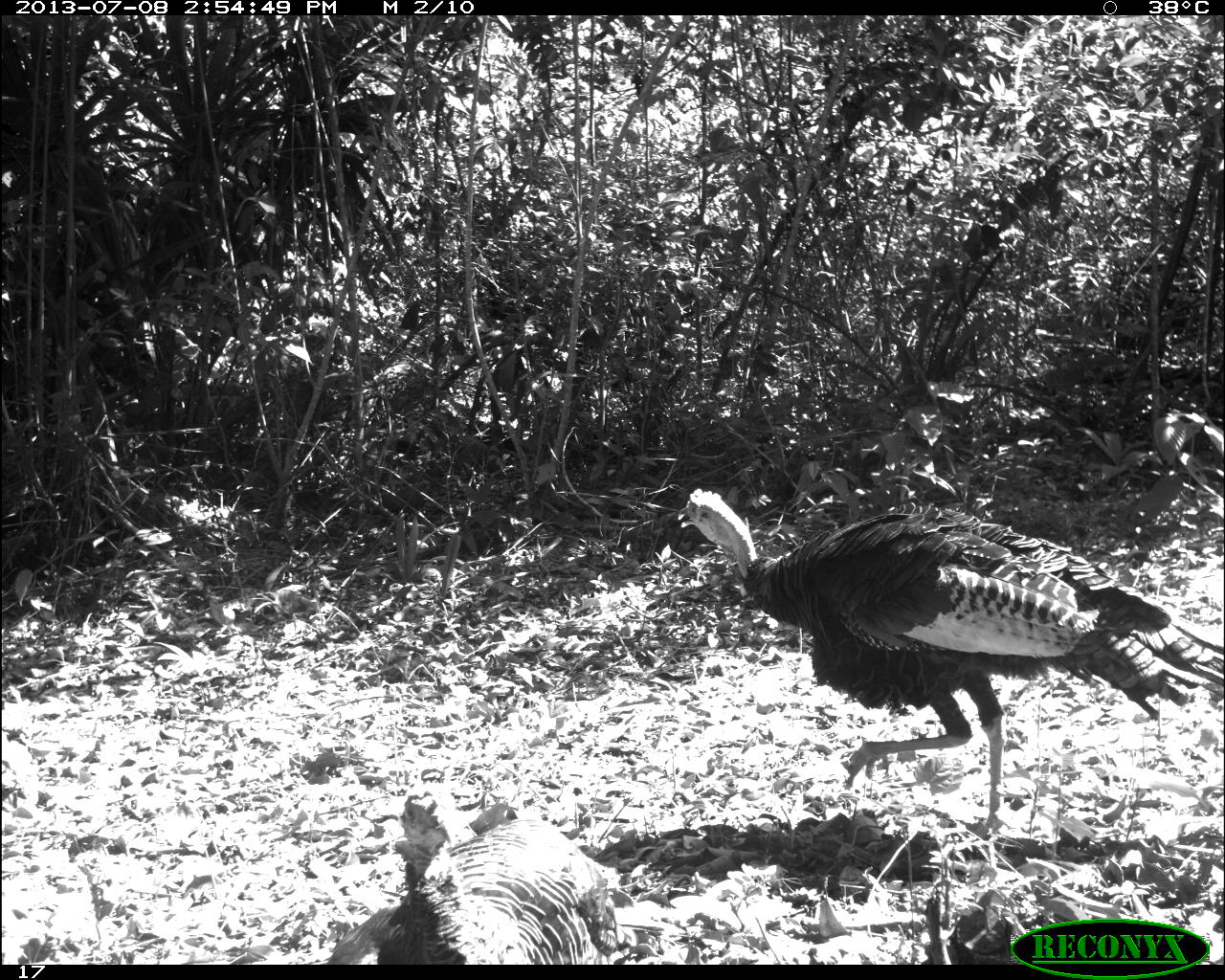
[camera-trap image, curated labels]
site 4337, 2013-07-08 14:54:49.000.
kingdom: Animalia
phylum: Chordata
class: Aves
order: Galliformes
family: Phasianidae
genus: Meleagris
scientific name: Meleagris ocellata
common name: ocellated turkey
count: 2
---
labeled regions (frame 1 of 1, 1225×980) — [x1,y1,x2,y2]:
meleagris ocellata: [658,486,1225,854]; [320,777,634,964]